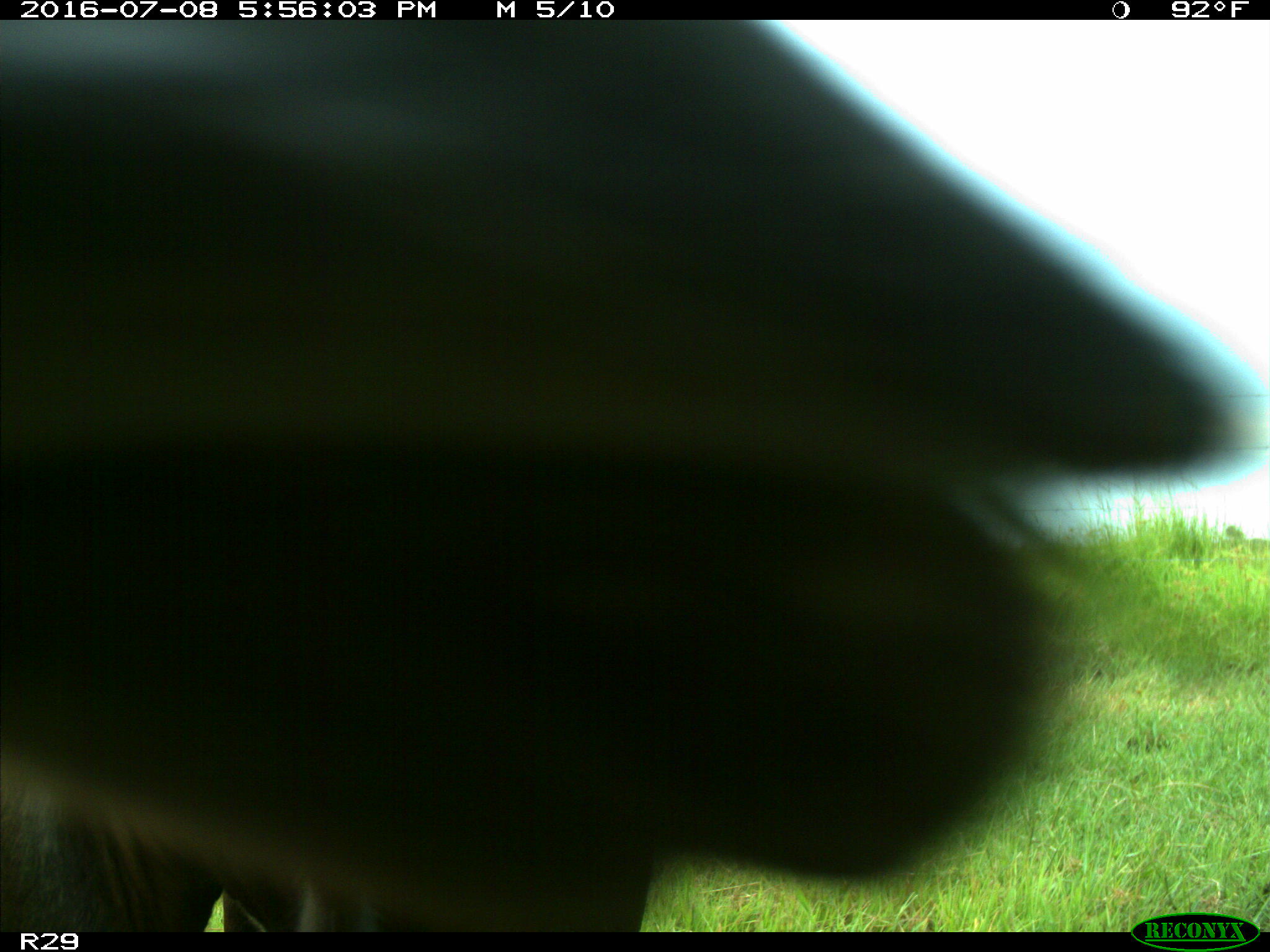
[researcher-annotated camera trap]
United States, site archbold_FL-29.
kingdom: Animalia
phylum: Chordata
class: Mammalia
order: Artiodactyla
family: Bovidae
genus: Bos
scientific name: Bos taurus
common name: domestic cow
Bos taurus (domestic cow).